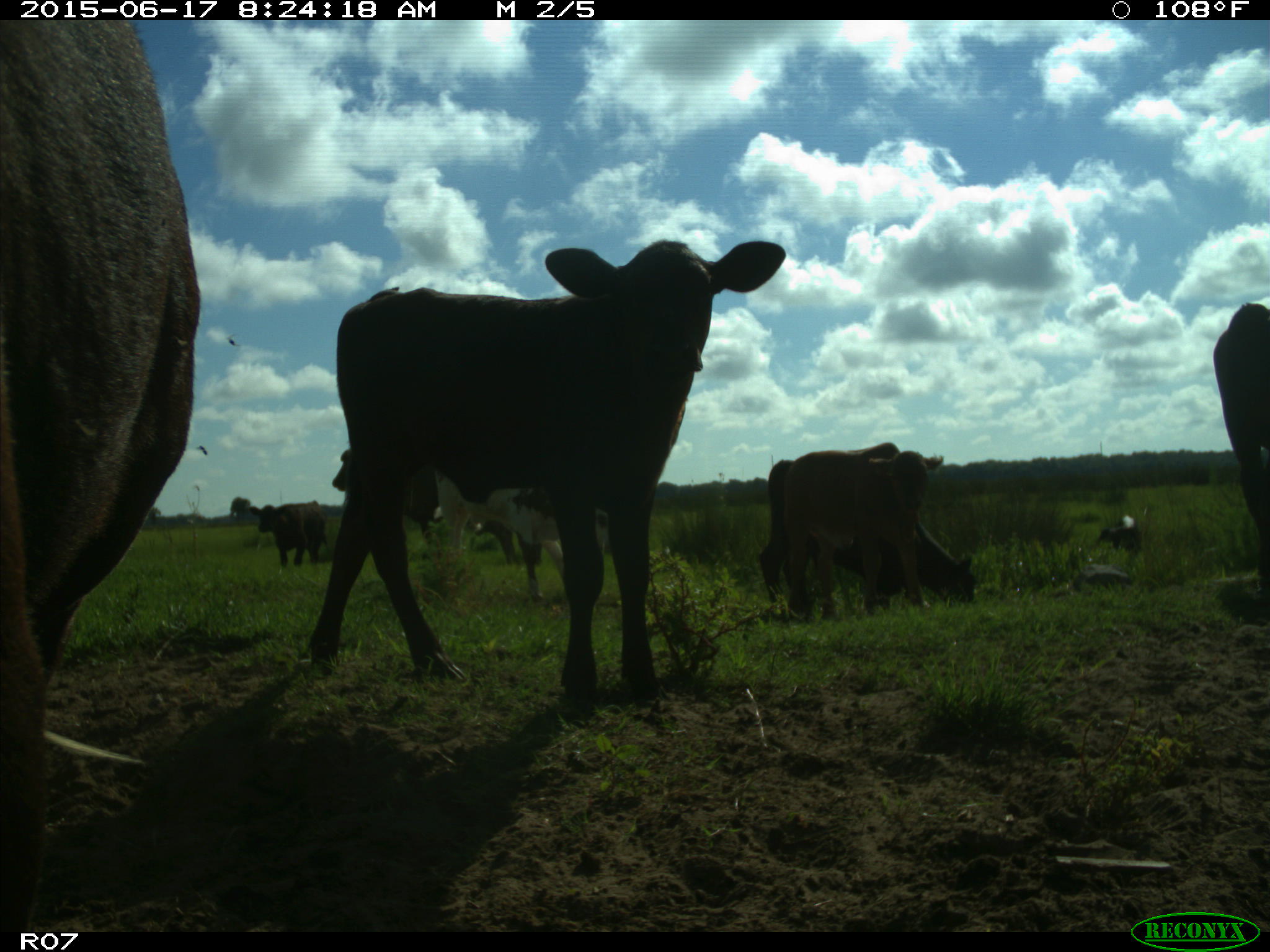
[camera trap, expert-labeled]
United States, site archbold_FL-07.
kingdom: Animalia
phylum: Chordata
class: Mammalia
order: Artiodactyla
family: Bovidae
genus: Bos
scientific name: Bos taurus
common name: domestic cow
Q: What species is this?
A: Bos taurus (domestic cow).